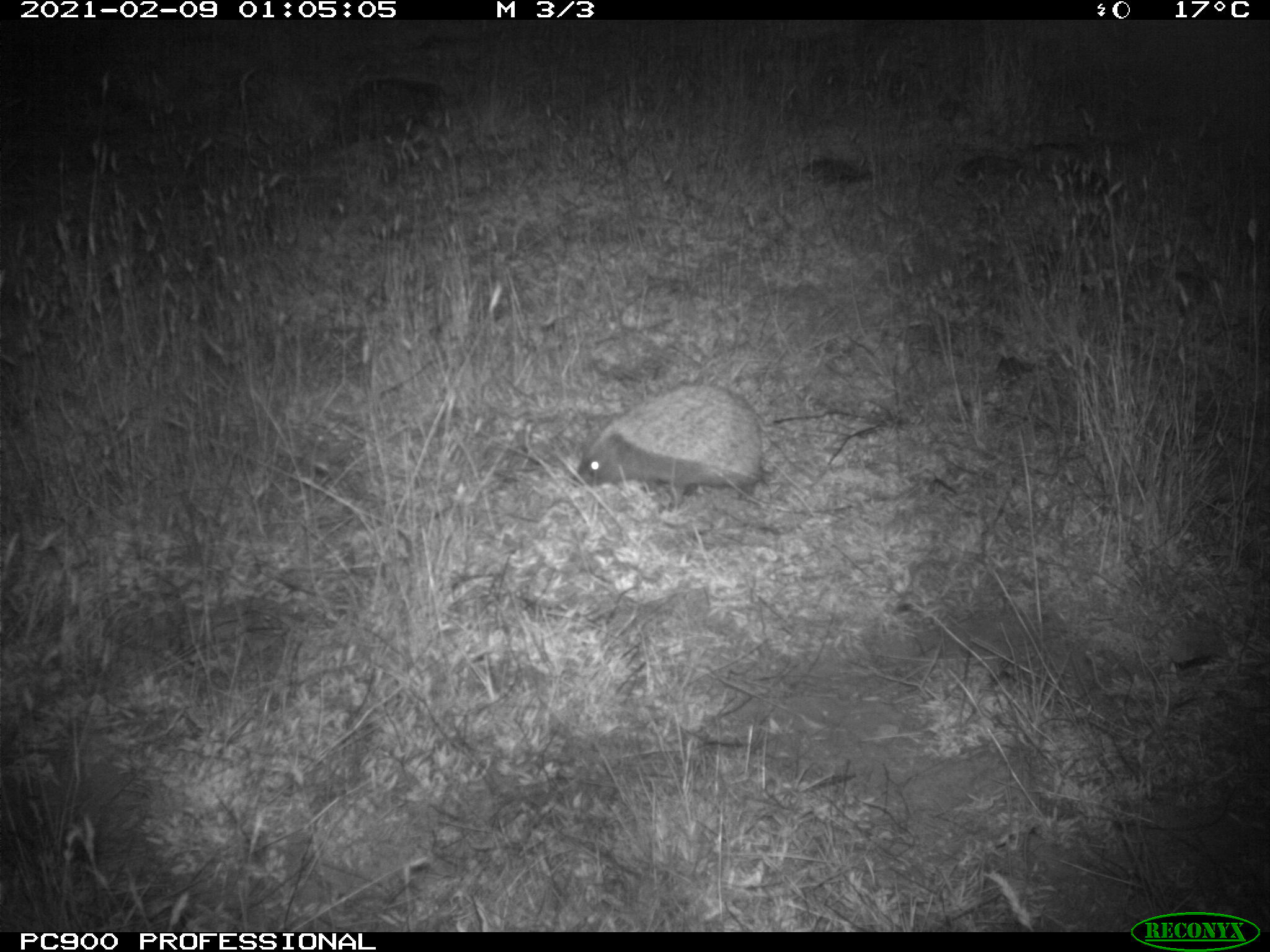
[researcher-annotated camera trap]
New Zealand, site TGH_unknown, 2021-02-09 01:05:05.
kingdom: Animalia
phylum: Chordata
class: Mammalia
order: Eulipotyphla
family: Erinaceidae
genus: Erinaceus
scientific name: Erinaceus europaeus europaeus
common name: european hedgehog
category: hedgehog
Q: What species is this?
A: Hedgehog (european hedgehog) (Erinaceus europaeus europaeus).